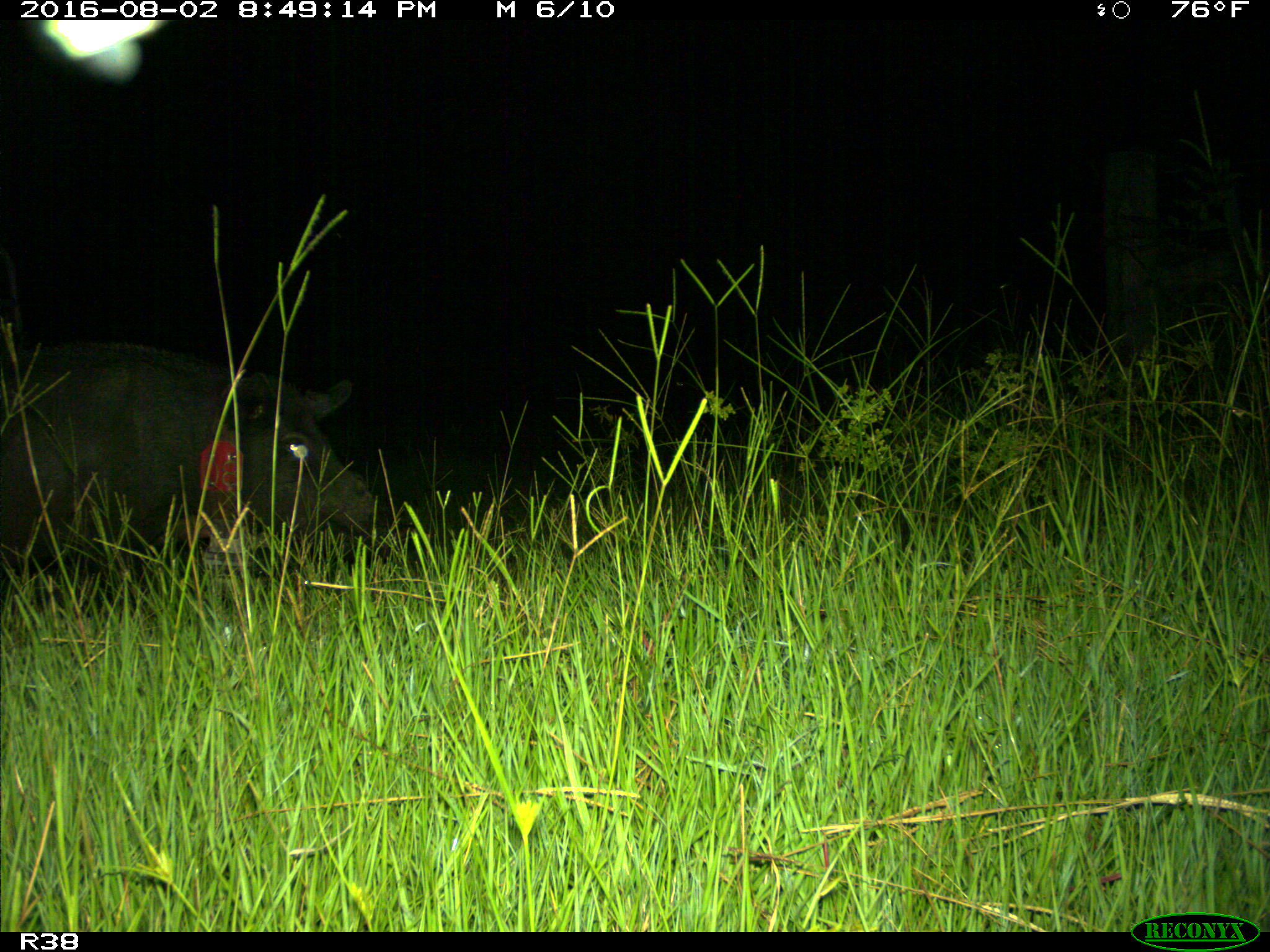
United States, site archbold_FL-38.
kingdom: Animalia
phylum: Chordata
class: Mammalia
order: Artiodactyla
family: Suidae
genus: Sus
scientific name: Sus scrofa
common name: wild boar